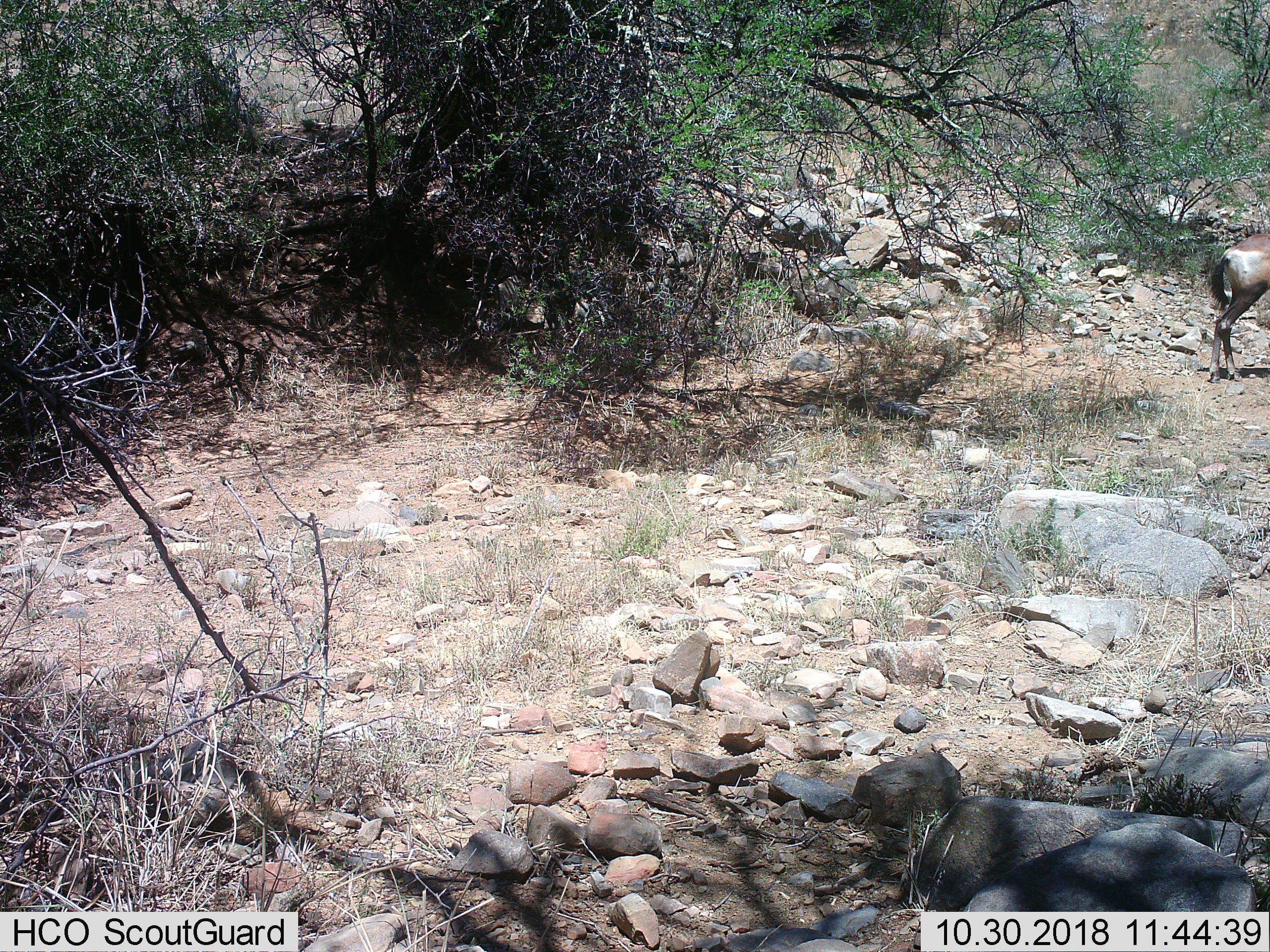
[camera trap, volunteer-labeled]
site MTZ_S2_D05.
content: unidentified animal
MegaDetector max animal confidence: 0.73